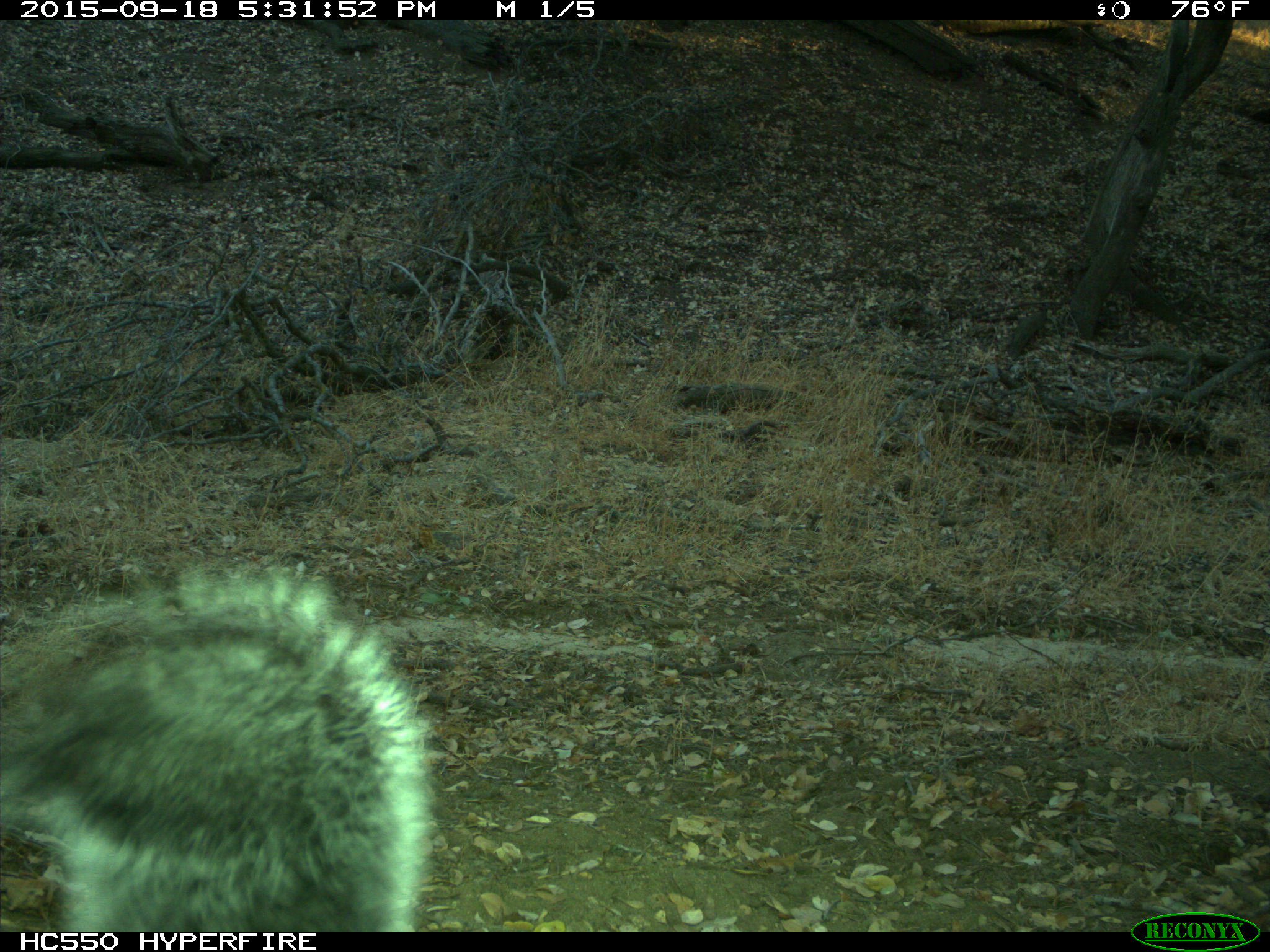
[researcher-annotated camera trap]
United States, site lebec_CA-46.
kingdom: Animalia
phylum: Chordata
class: Mammalia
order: Rodentia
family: Sciuridae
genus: Sciurus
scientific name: Sciurus carolinensis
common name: eastern gray squirrel